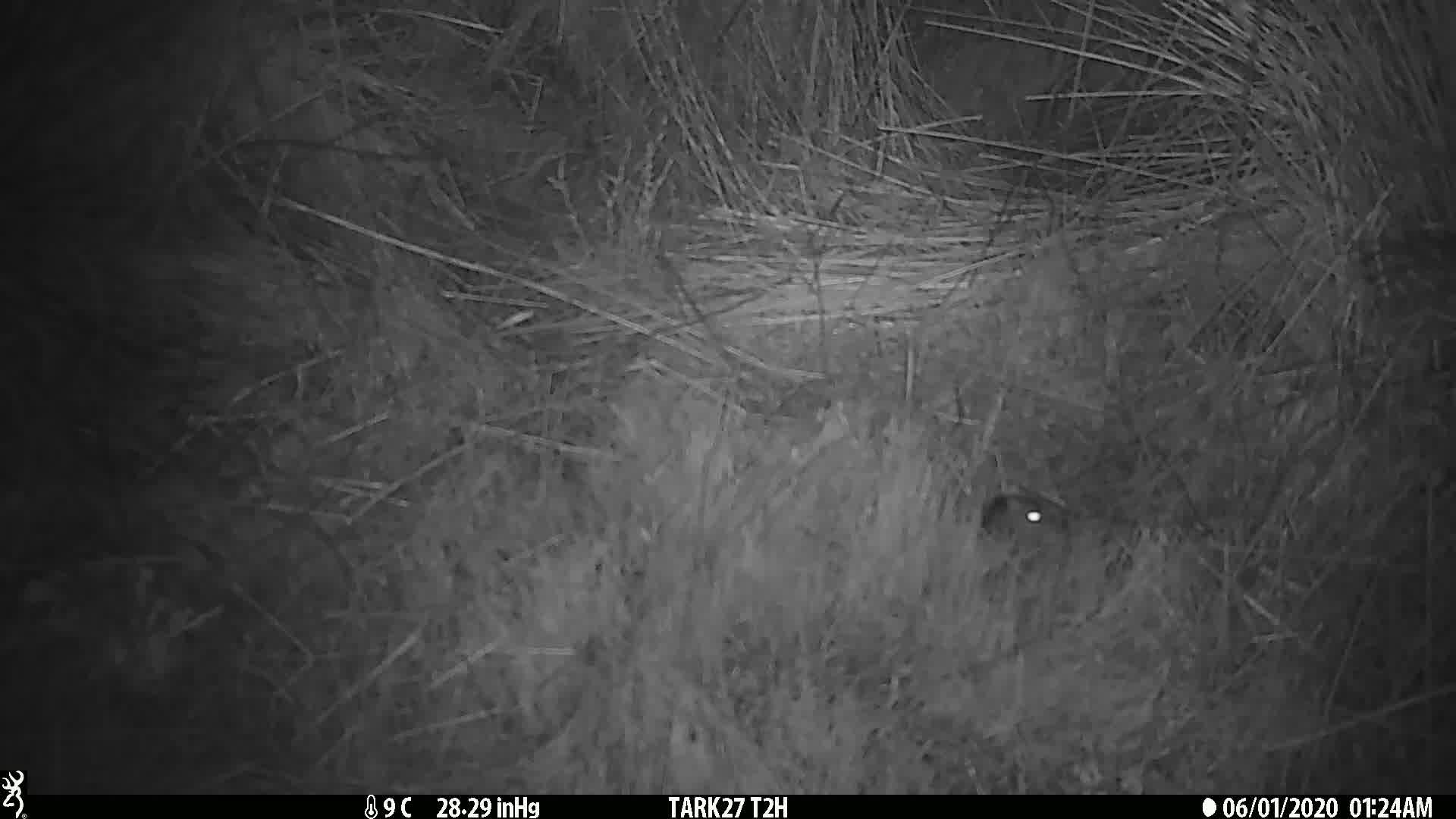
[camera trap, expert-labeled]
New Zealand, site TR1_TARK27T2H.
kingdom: Animalia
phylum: Chordata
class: Mammalia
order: Rodentia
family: Muridae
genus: Mus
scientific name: Mus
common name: mouse